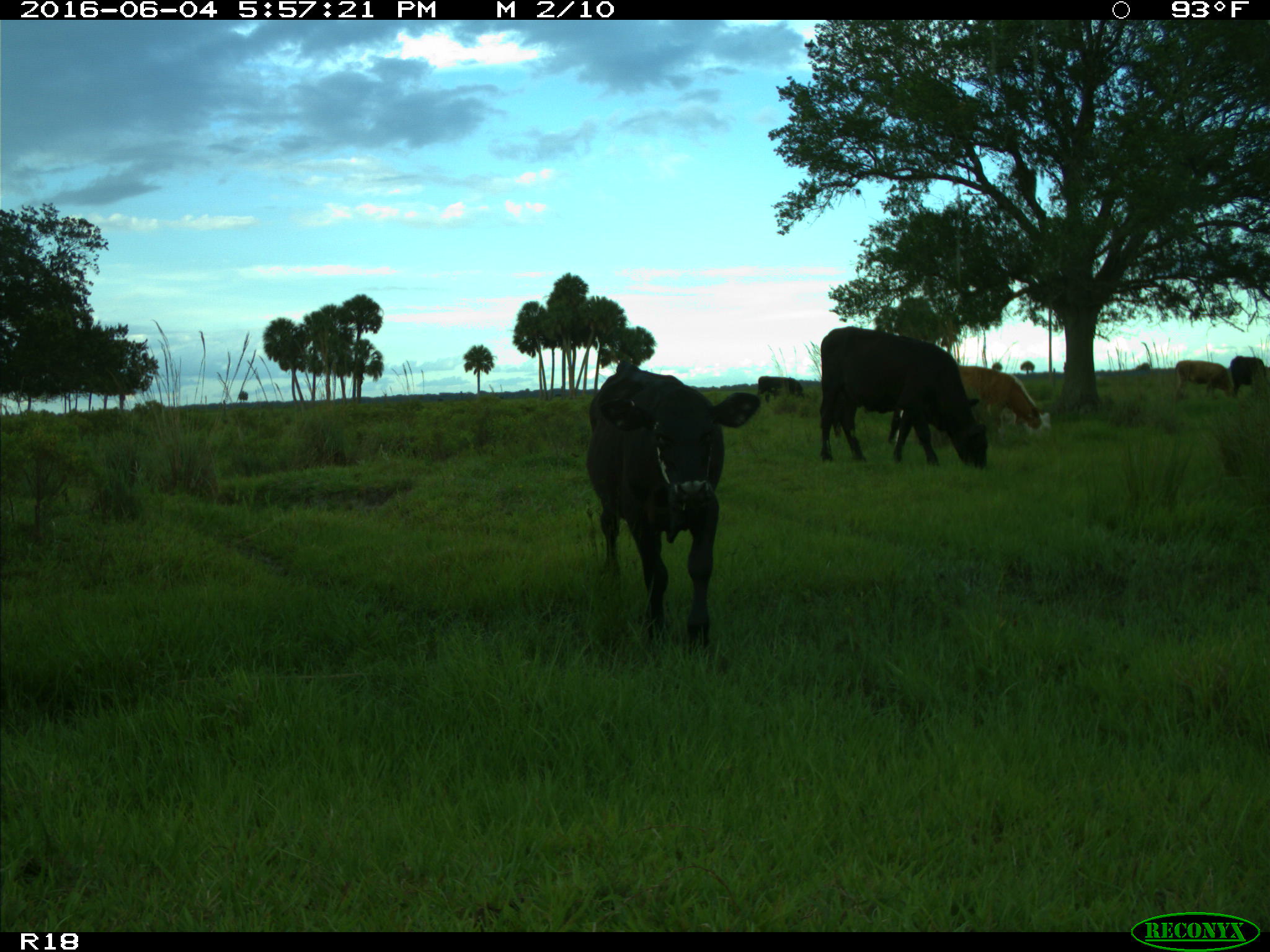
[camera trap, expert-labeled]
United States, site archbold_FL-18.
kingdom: Animalia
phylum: Chordata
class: Mammalia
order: Artiodactyla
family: Bovidae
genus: Bos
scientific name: Bos taurus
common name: domestic cow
Bos taurus (domestic cow).